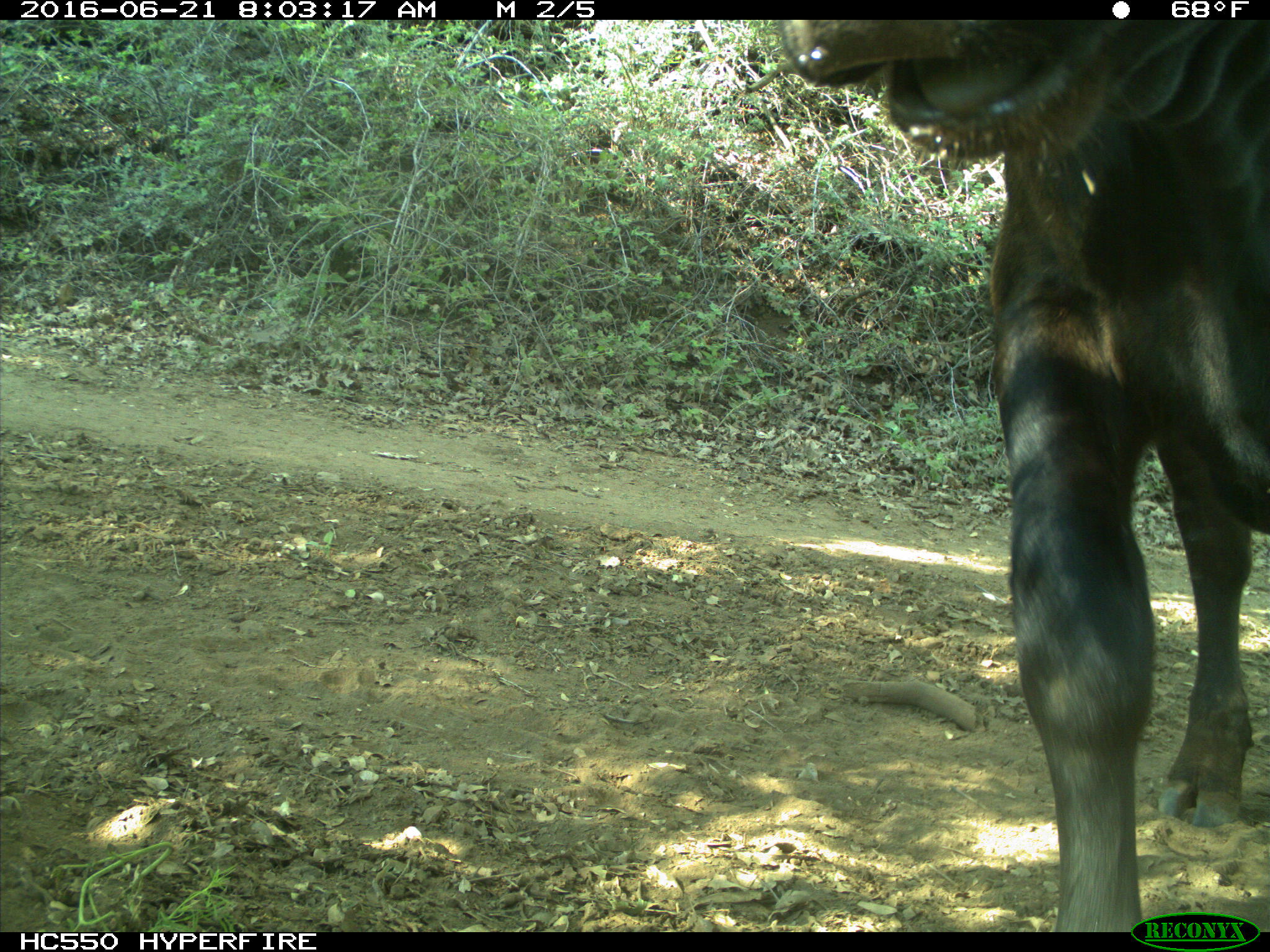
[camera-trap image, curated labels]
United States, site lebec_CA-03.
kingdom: Animalia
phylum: Chordata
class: Mammalia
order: Artiodactyla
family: Bovidae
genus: Bos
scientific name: Bos taurus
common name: domestic cow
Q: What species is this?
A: Bos taurus (domestic cow).